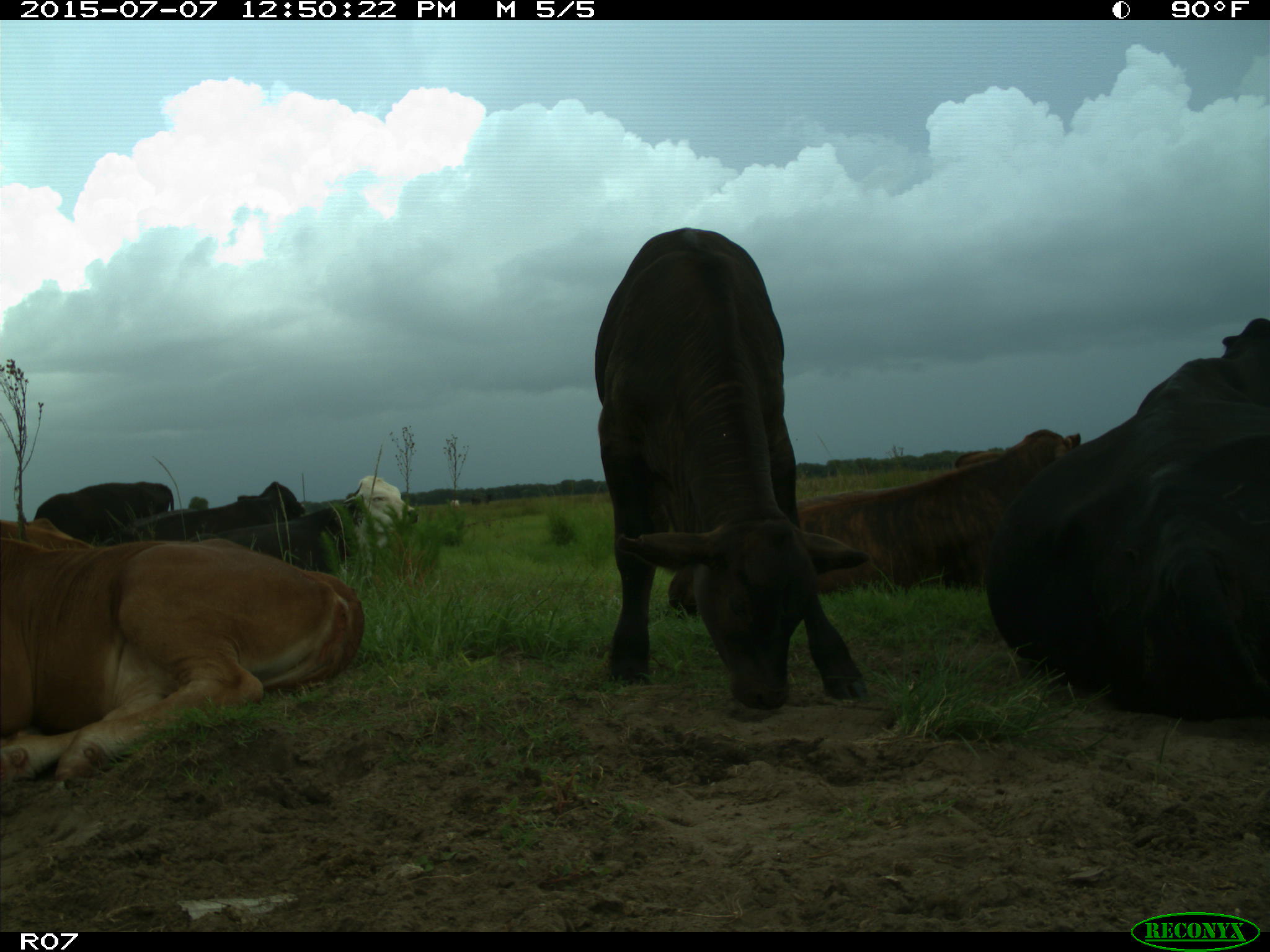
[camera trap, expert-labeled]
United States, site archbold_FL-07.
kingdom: Animalia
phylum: Chordata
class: Mammalia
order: Artiodactyla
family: Bovidae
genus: Bos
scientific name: Bos taurus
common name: domestic cow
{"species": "Bos taurus (domestic cow)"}